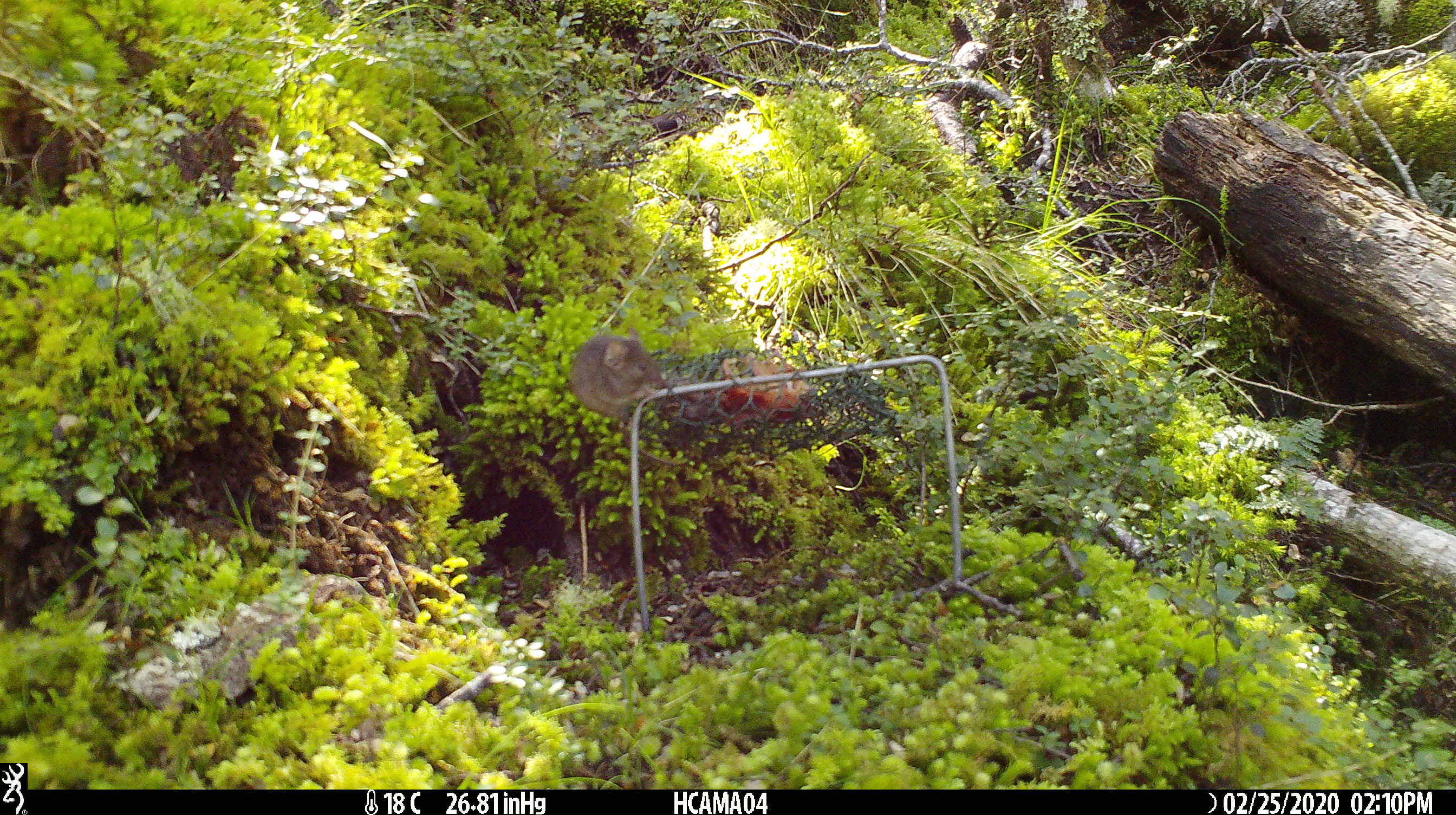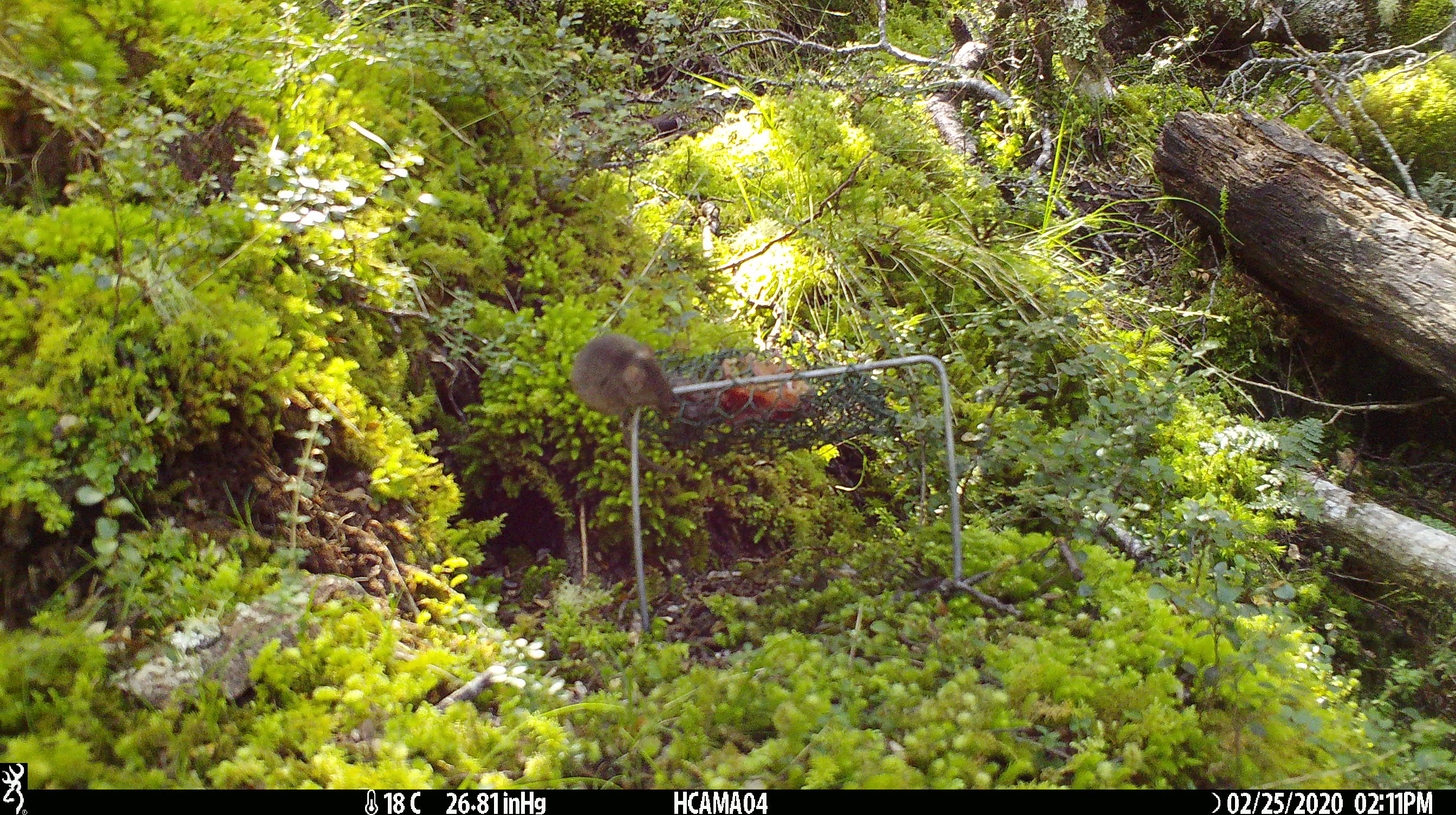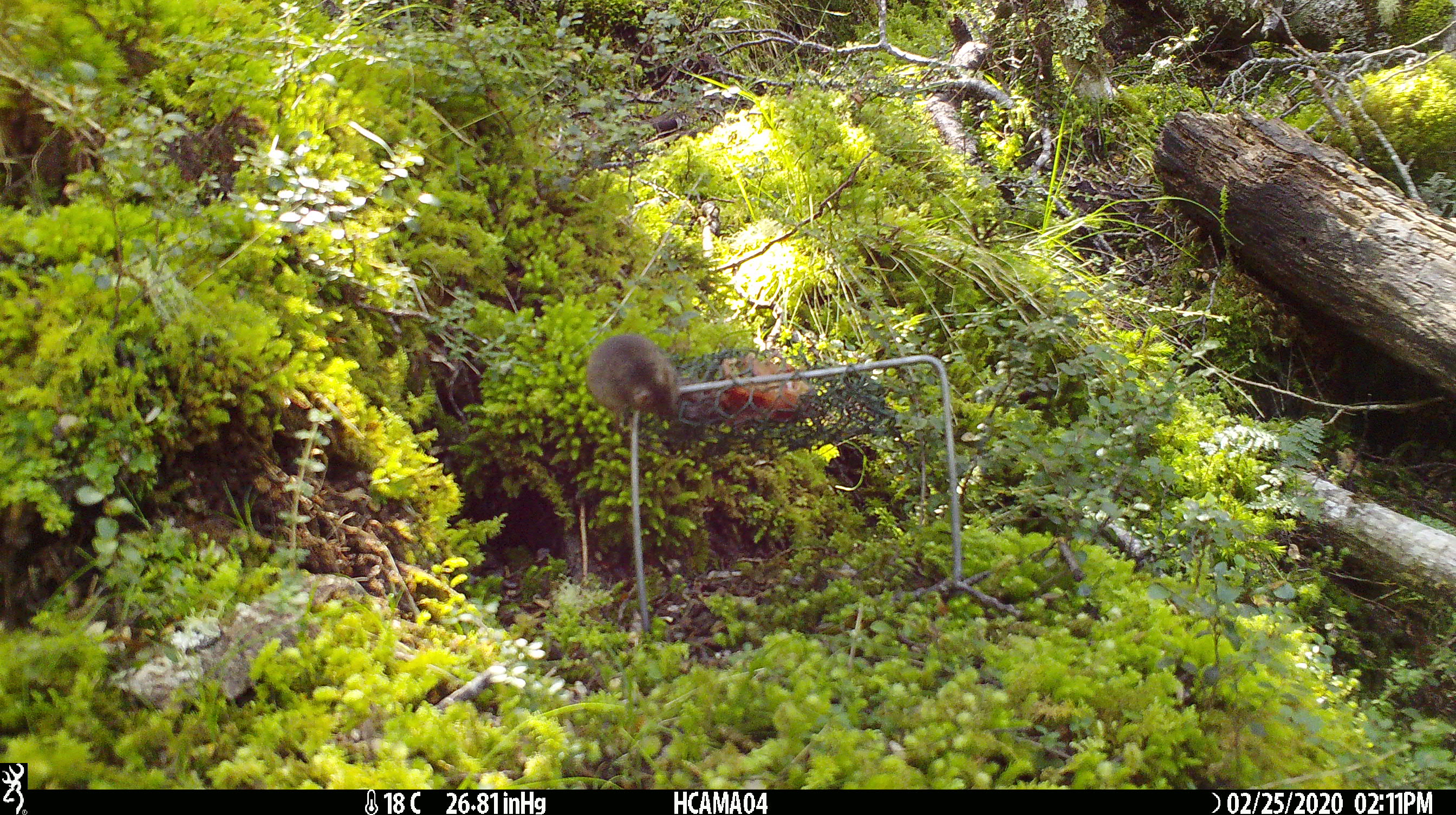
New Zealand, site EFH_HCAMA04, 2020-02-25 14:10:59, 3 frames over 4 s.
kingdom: Animalia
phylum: Chordata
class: Mammalia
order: Rodentia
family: Muridae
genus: Mus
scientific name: Mus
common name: mouse